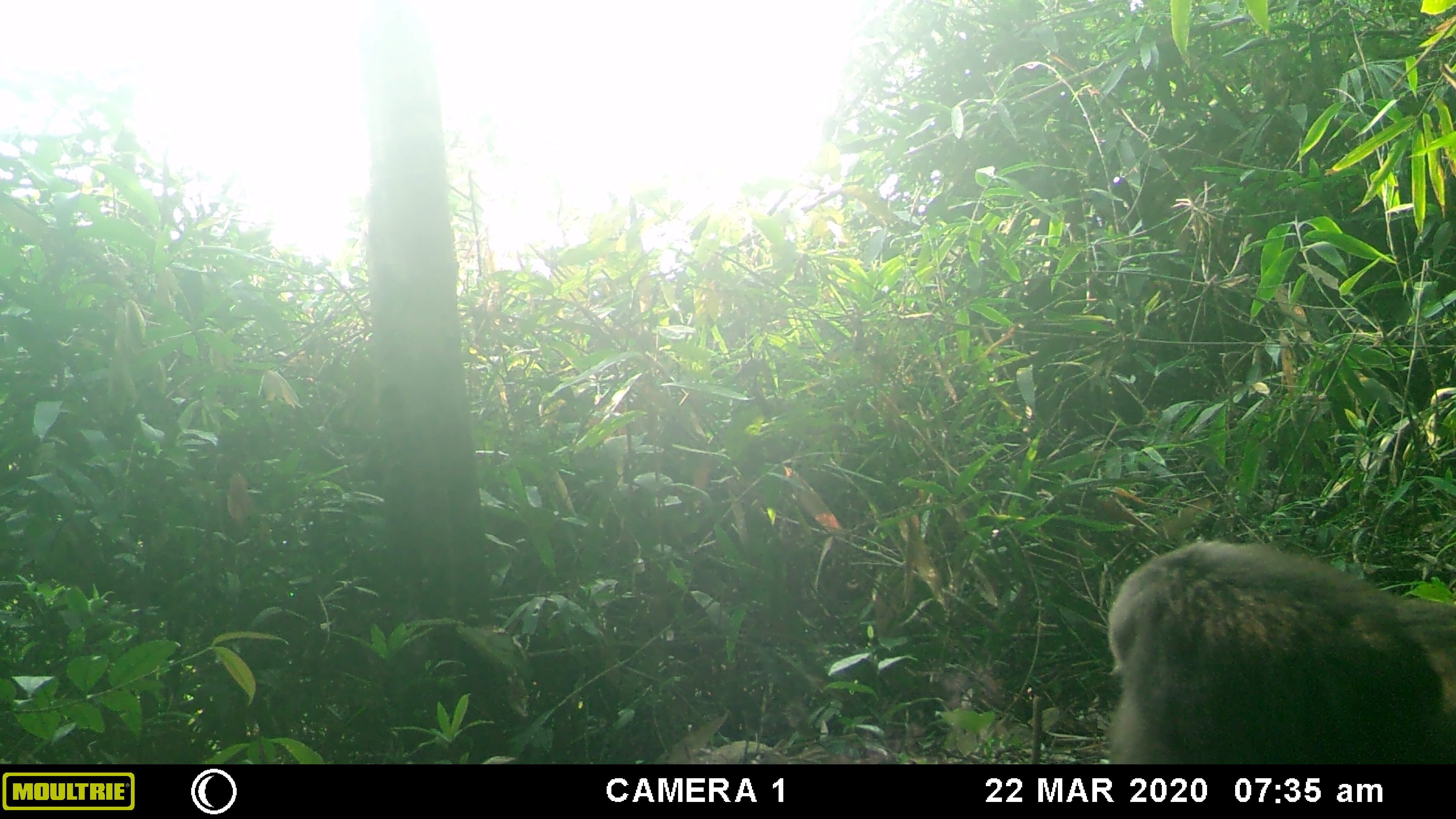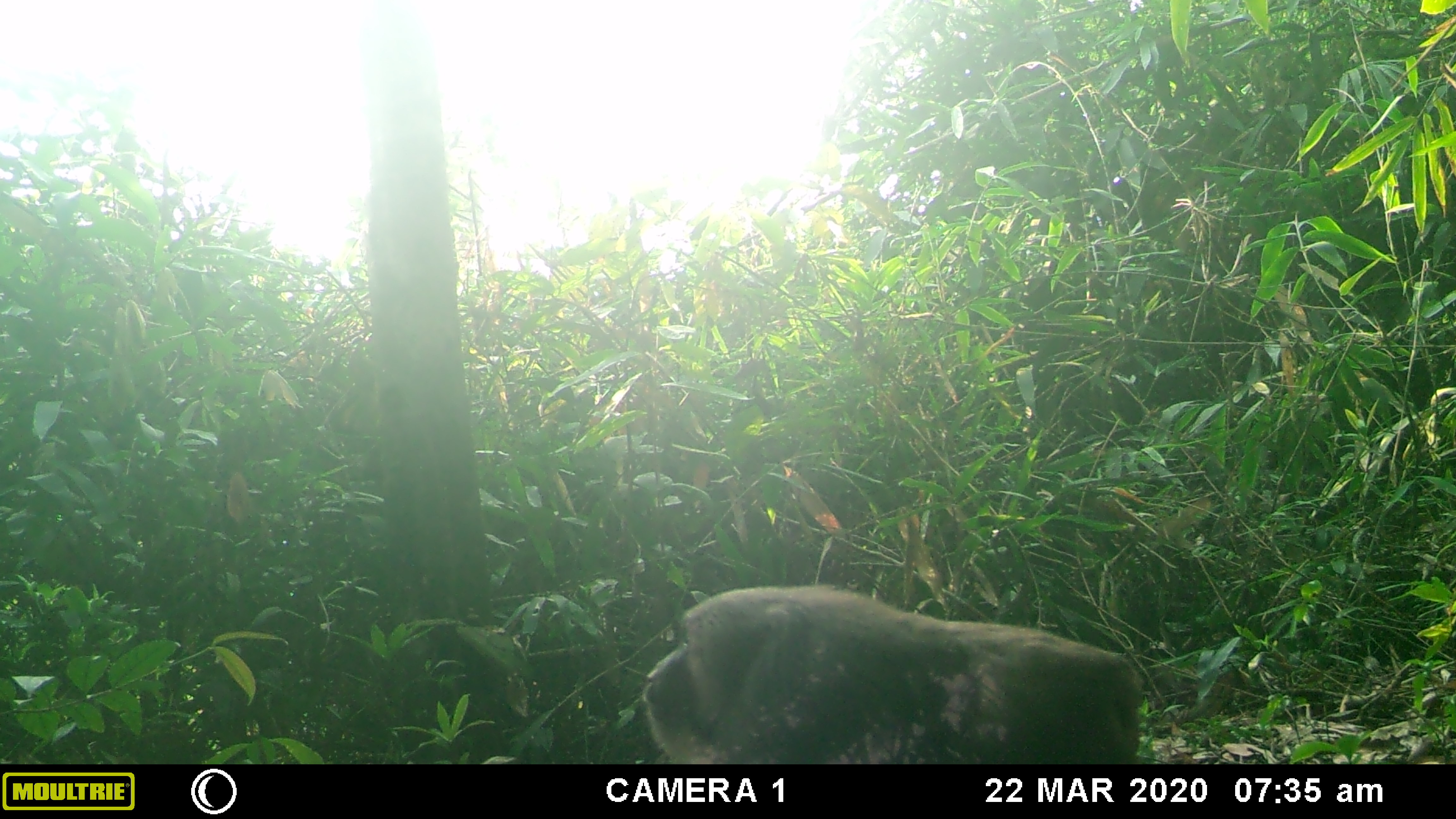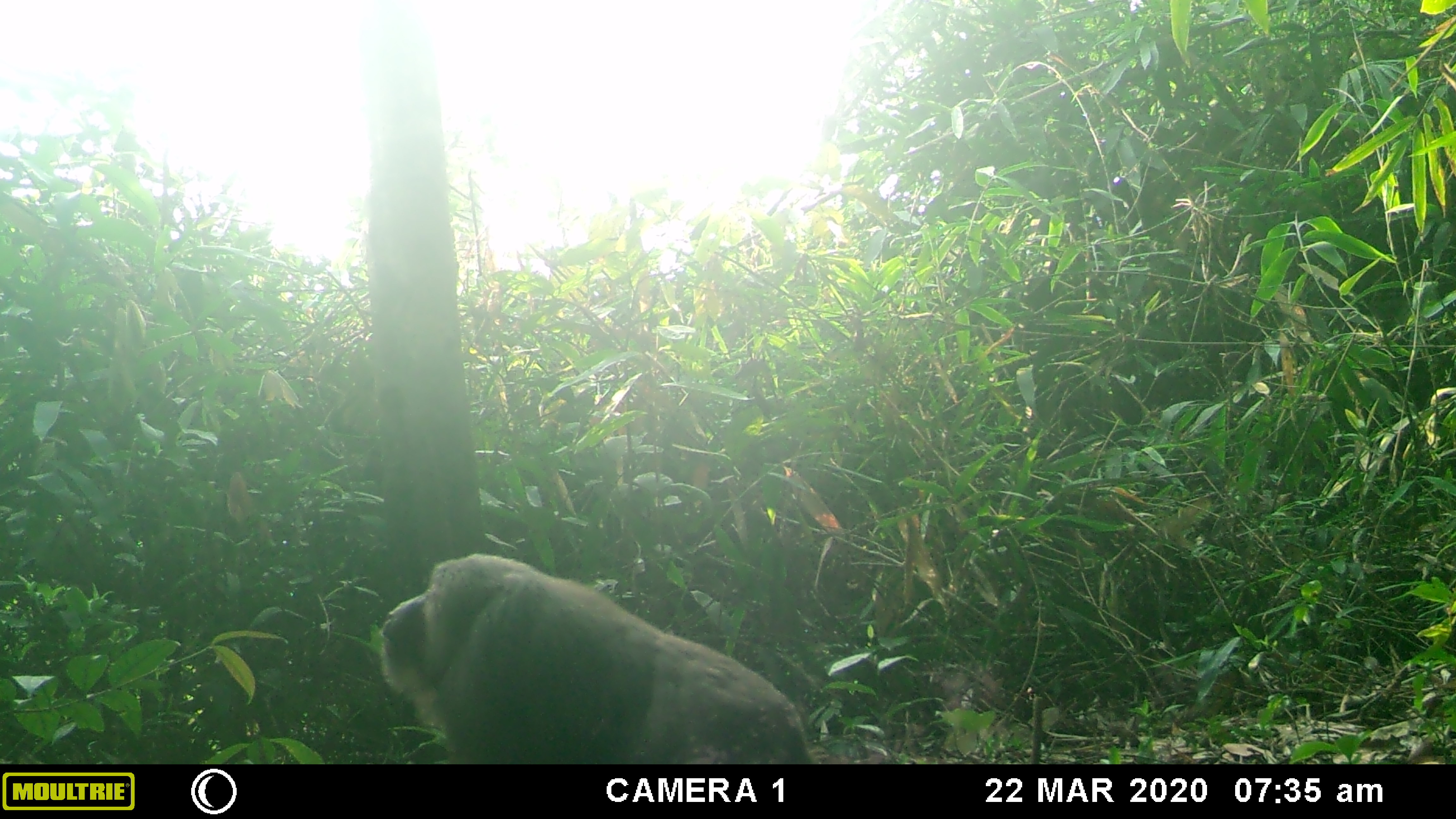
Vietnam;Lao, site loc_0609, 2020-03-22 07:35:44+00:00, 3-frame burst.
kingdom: Animalia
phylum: Chordata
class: Mammalia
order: Primates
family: Cercopithecidae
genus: Macaca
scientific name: Macaca arctoides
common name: stump-tailed macaque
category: stump tailed macaque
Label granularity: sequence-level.